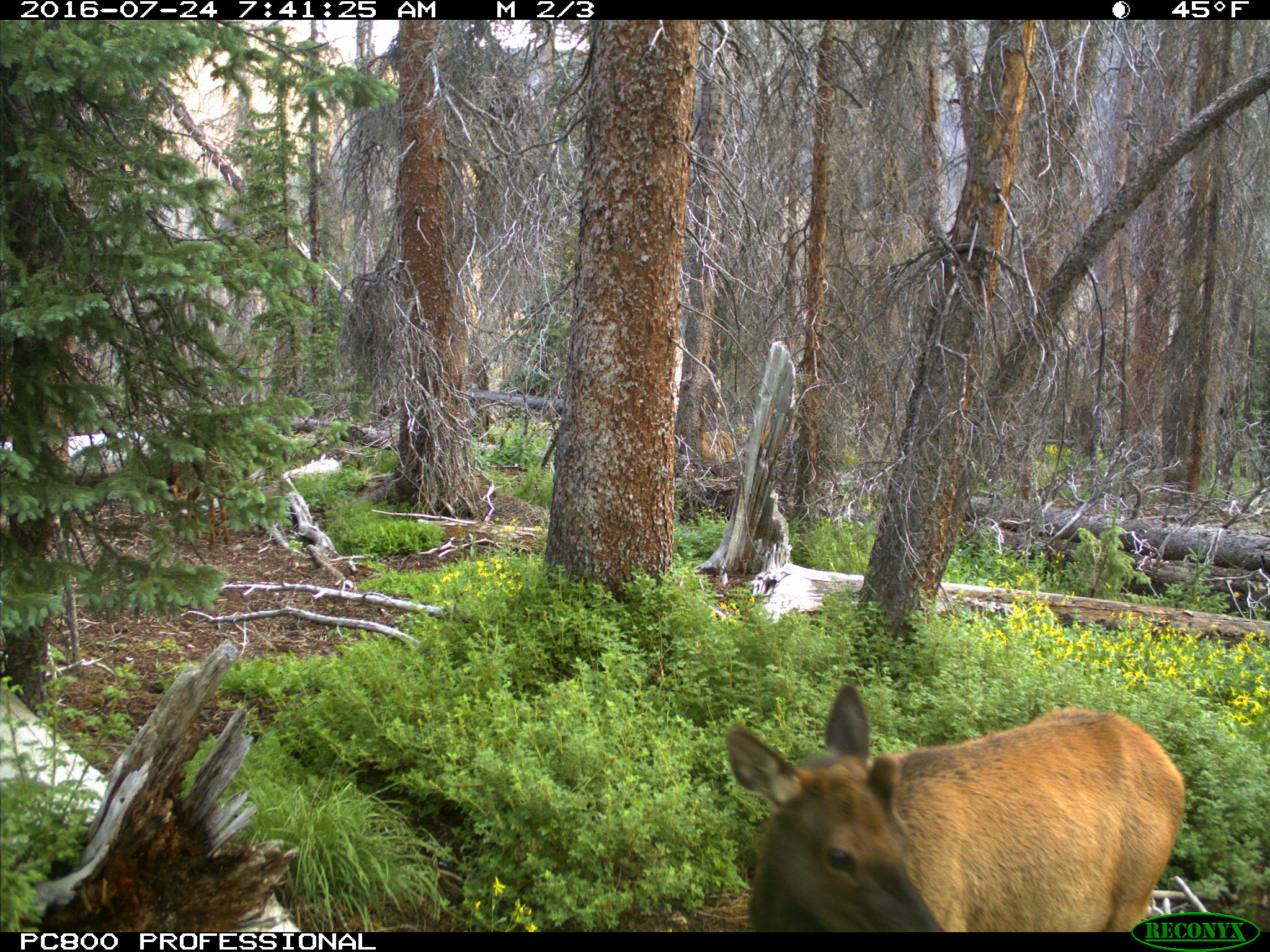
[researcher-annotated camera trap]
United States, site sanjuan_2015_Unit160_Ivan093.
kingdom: Animalia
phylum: Chordata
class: Mammalia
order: Artiodactyla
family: Cervidae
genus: Cervus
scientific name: Cervus elaphus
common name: red deer